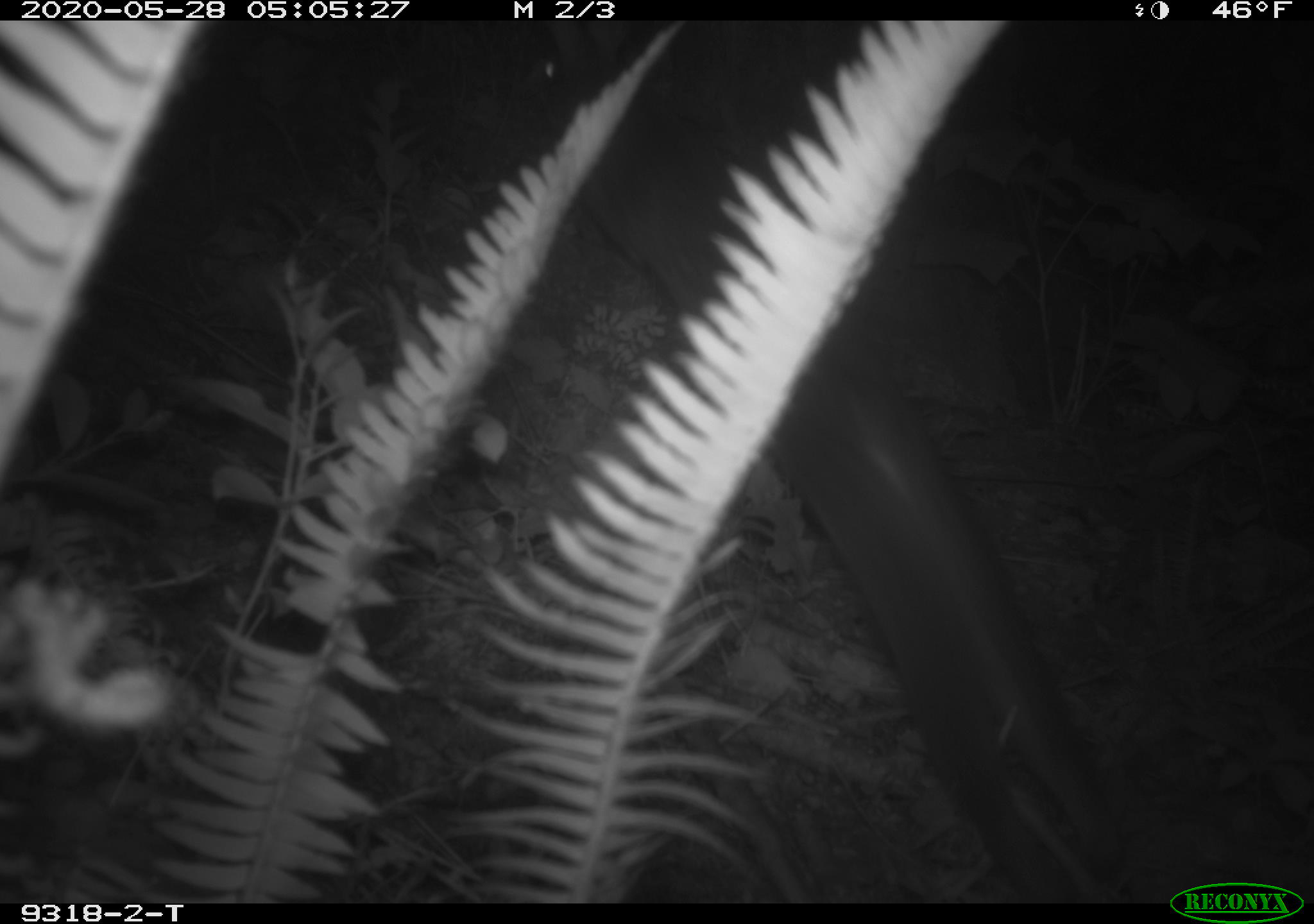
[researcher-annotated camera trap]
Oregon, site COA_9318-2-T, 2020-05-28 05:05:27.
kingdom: Animalia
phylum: Chordata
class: Mammalia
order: Lagomorpha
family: Leporidae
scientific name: Leporidae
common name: hares and rabbits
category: leporidae family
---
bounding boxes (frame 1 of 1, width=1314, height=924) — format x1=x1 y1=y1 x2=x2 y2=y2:
leporidae family: x1=522 y1=31 x2=1148 y2=881